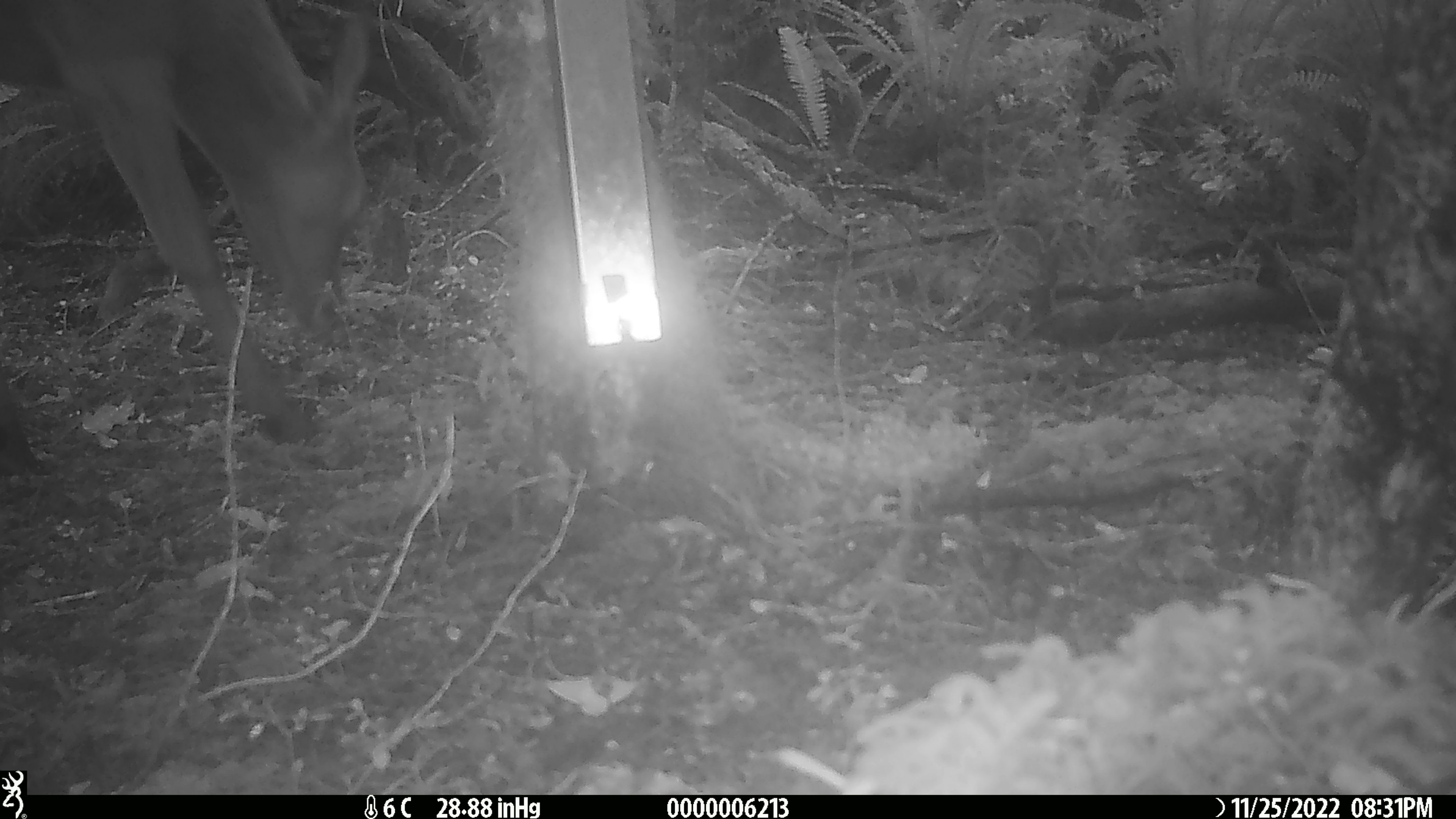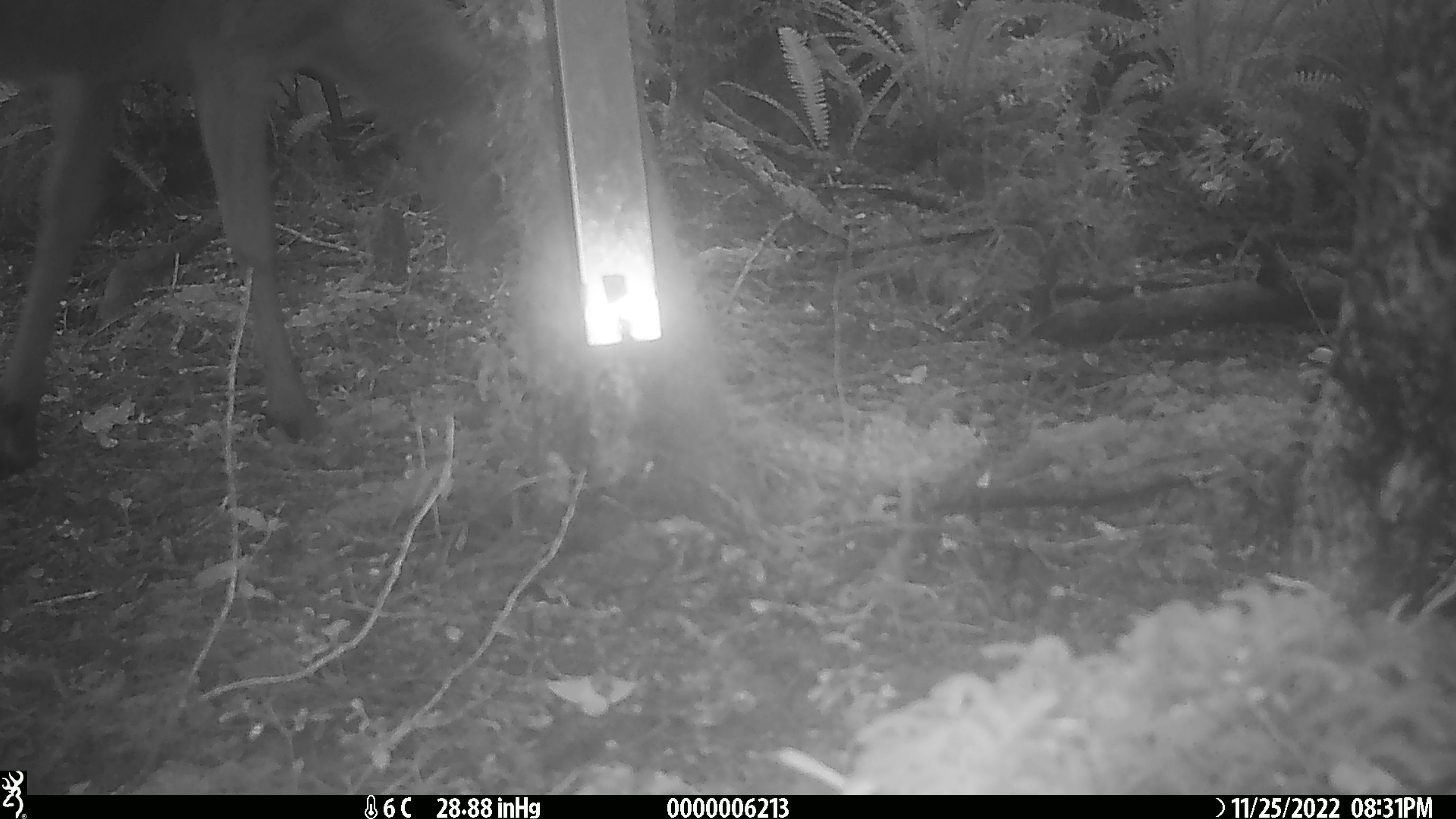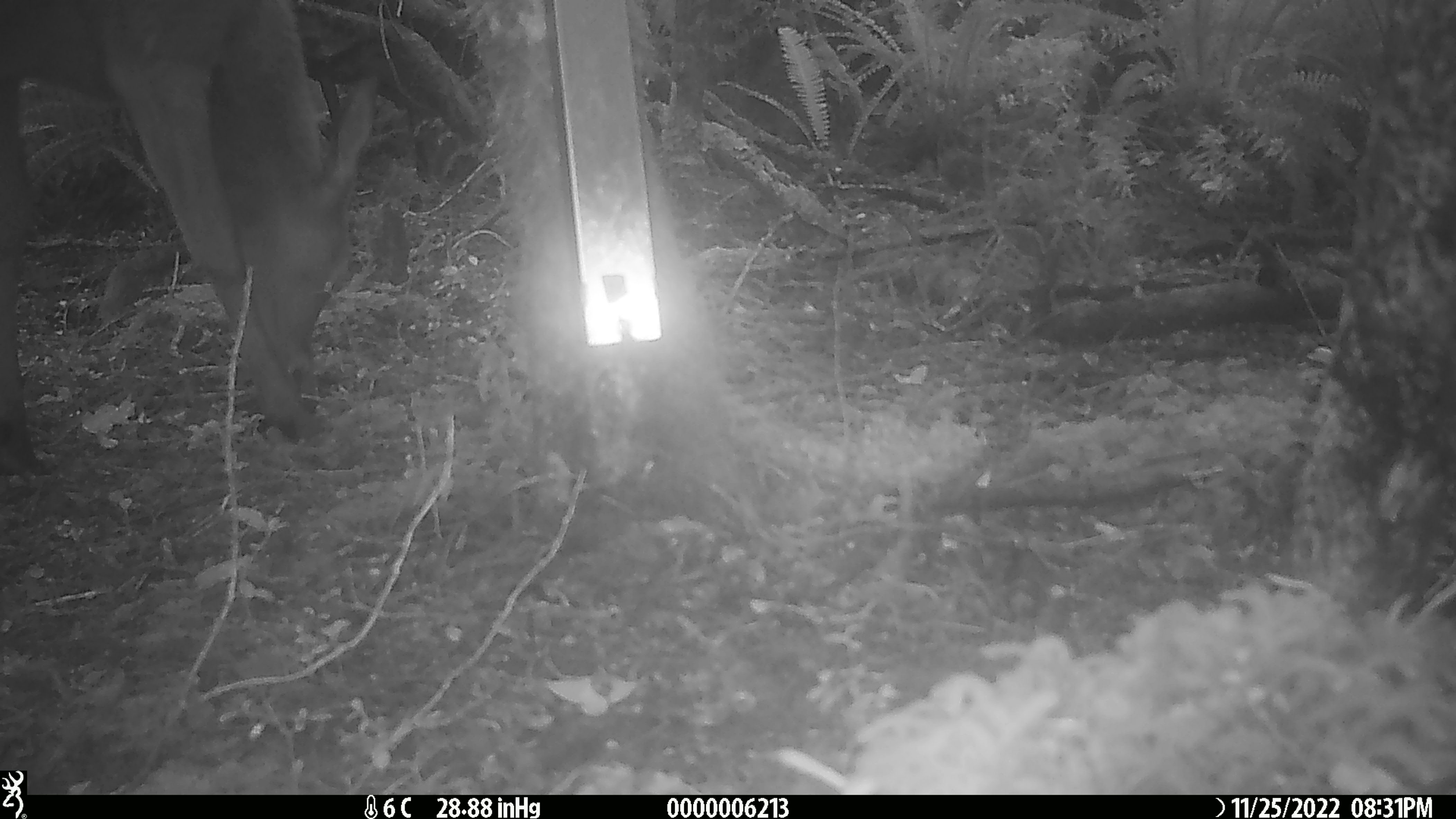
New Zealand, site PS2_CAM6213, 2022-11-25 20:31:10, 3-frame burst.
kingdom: Animalia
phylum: Chordata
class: Mammalia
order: Artiodactyla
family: Cervidae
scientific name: Cervidae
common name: deer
Deer (Cervidae).